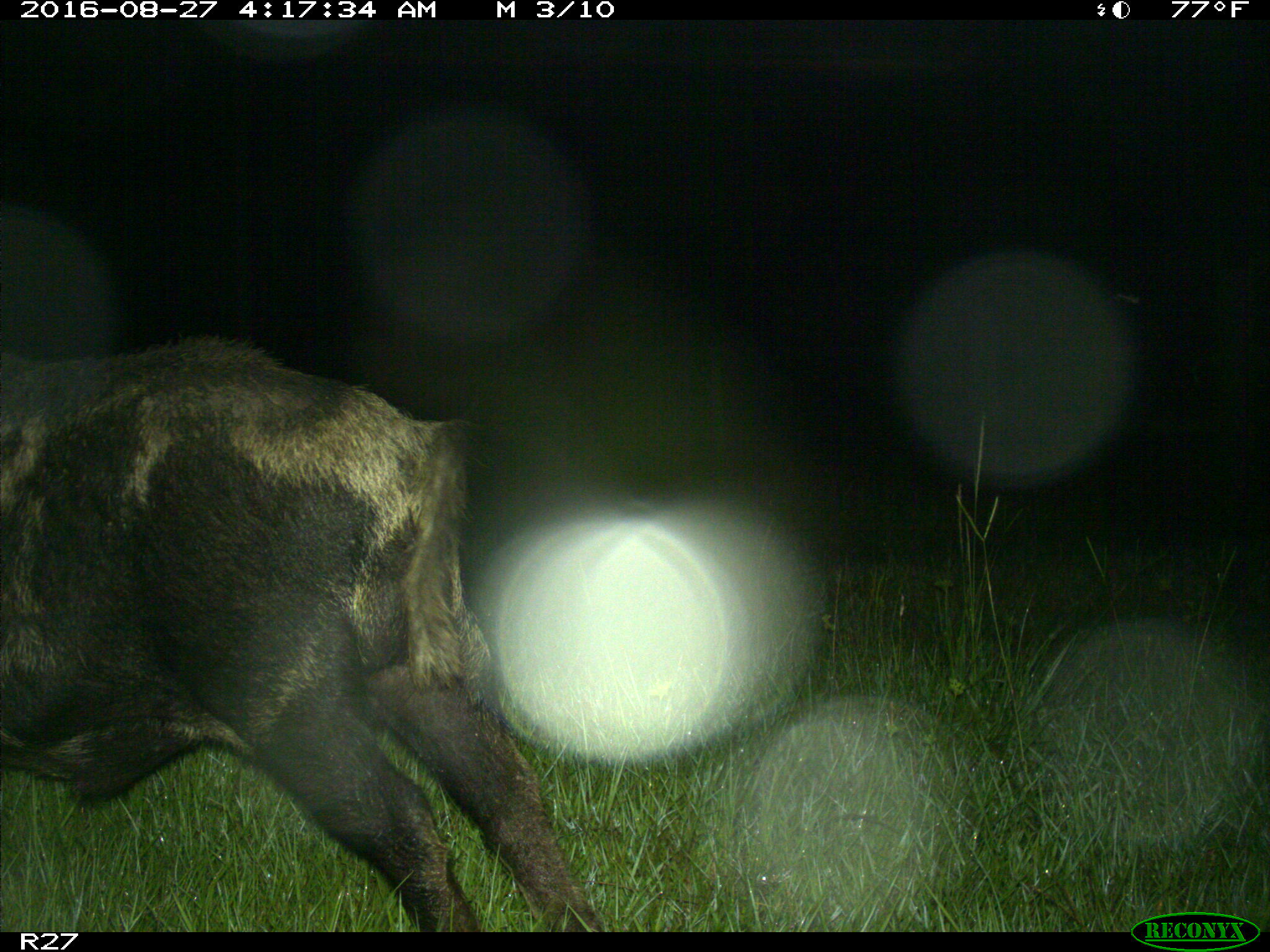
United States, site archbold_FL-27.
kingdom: Animalia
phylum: Chordata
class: Mammalia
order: Artiodactyla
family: Suidae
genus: Sus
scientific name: Sus scrofa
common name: wild boar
Sus scrofa (wild boar).